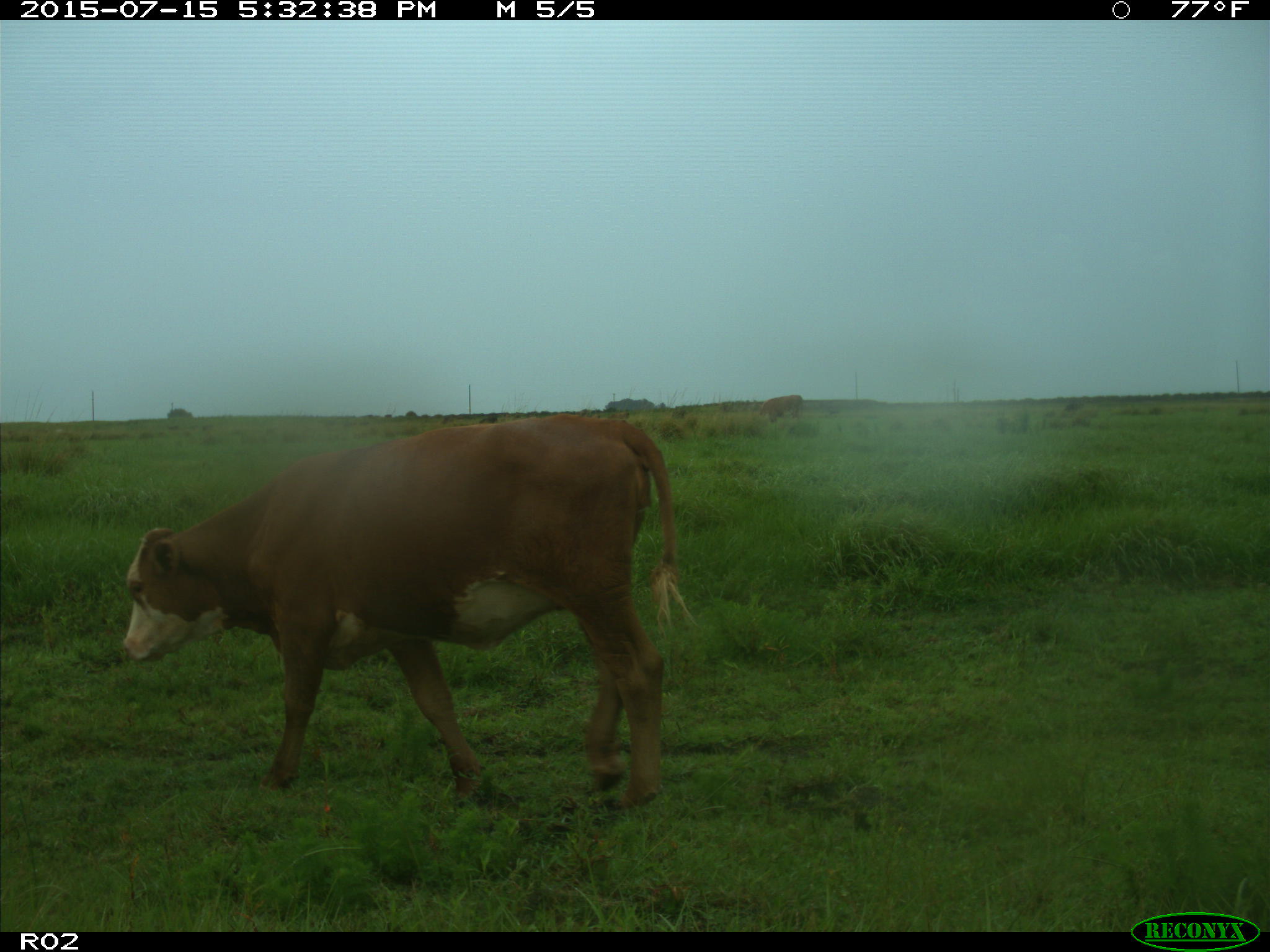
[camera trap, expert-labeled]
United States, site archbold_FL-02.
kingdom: Animalia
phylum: Chordata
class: Mammalia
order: Artiodactyla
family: Bovidae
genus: Bos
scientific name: Bos taurus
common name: domestic cow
Bos taurus (domestic cow).